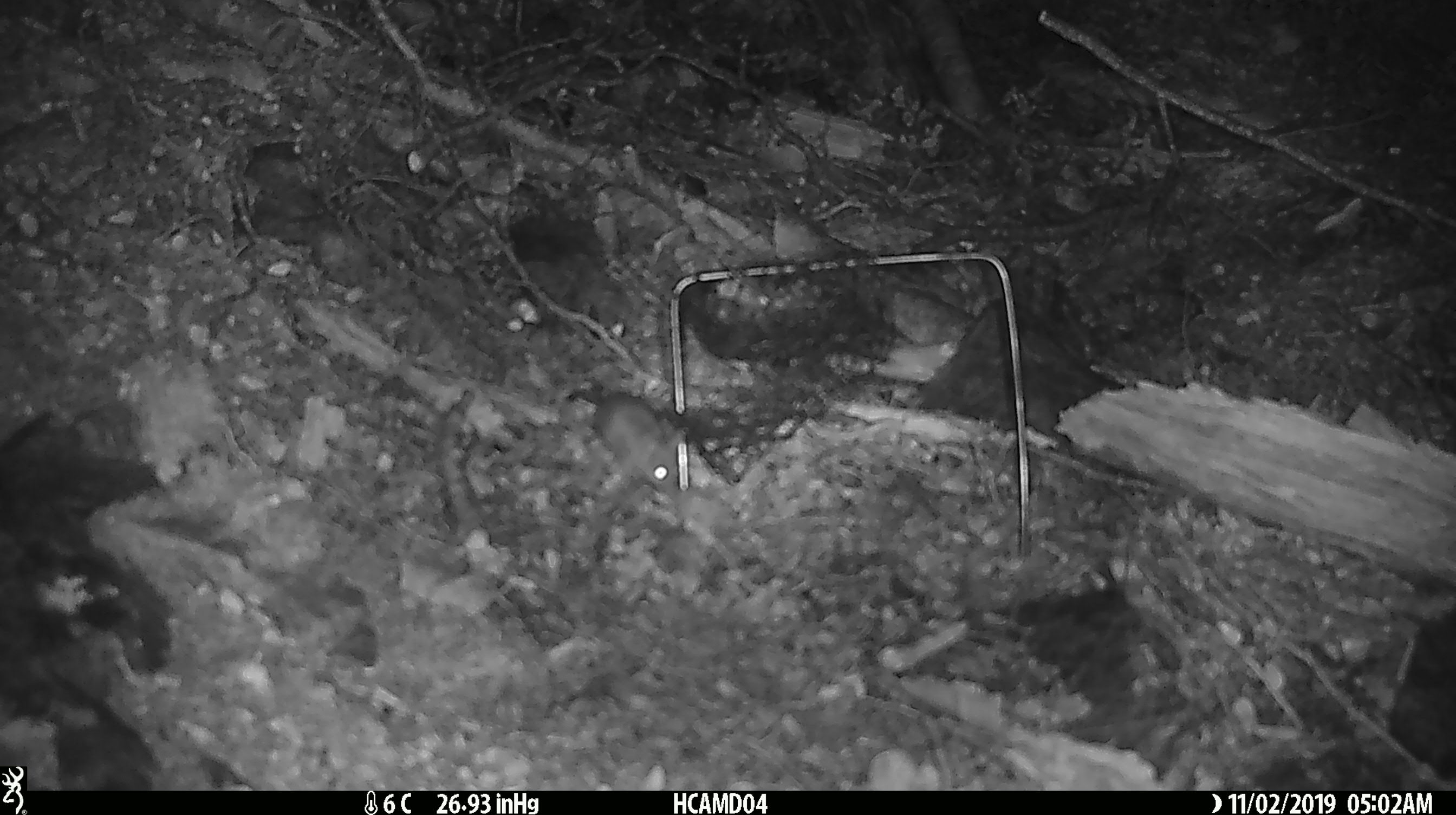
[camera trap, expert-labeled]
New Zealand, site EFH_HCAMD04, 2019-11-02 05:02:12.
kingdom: Animalia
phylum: Chordata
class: Mammalia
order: Rodentia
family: Muridae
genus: Mus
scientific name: Mus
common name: mouse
Mouse (Mus).